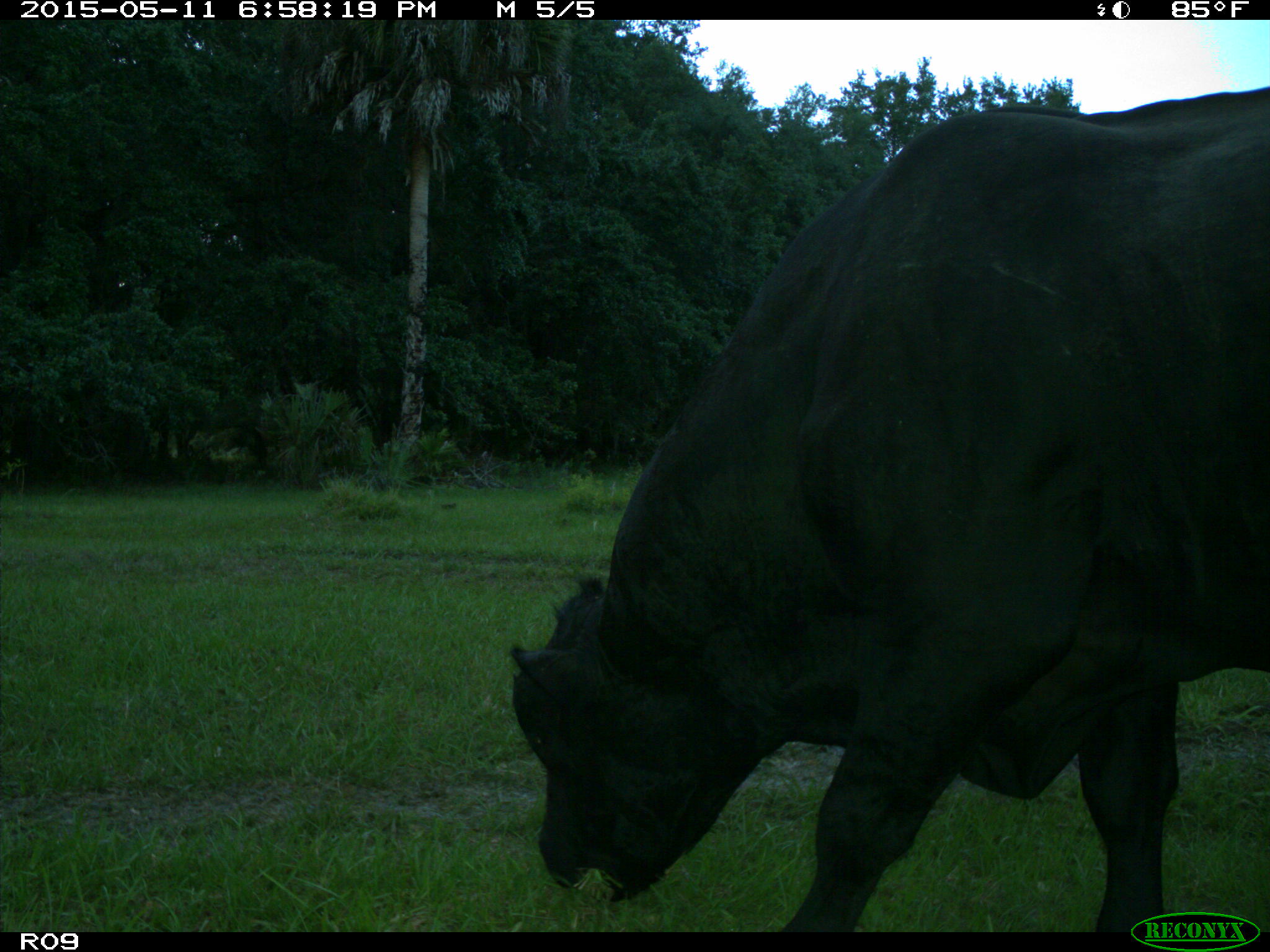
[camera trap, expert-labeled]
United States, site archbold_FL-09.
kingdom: Animalia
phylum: Chordata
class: Mammalia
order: Artiodactyla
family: Bovidae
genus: Bos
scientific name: Bos taurus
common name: domestic cow